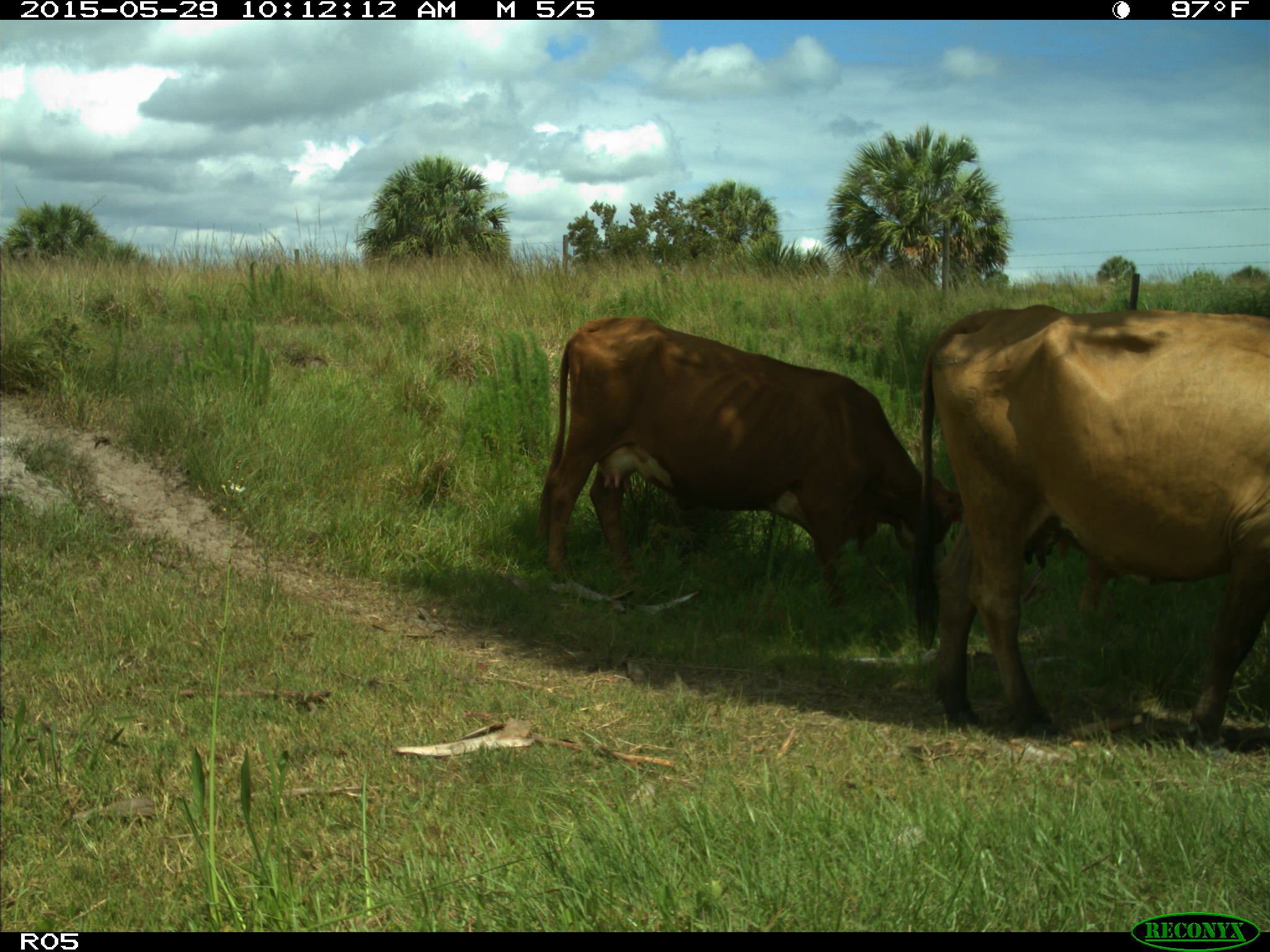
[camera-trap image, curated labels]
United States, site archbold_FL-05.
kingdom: Animalia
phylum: Chordata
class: Mammalia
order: Artiodactyla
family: Bovidae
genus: Bos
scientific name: Bos taurus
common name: domestic cow